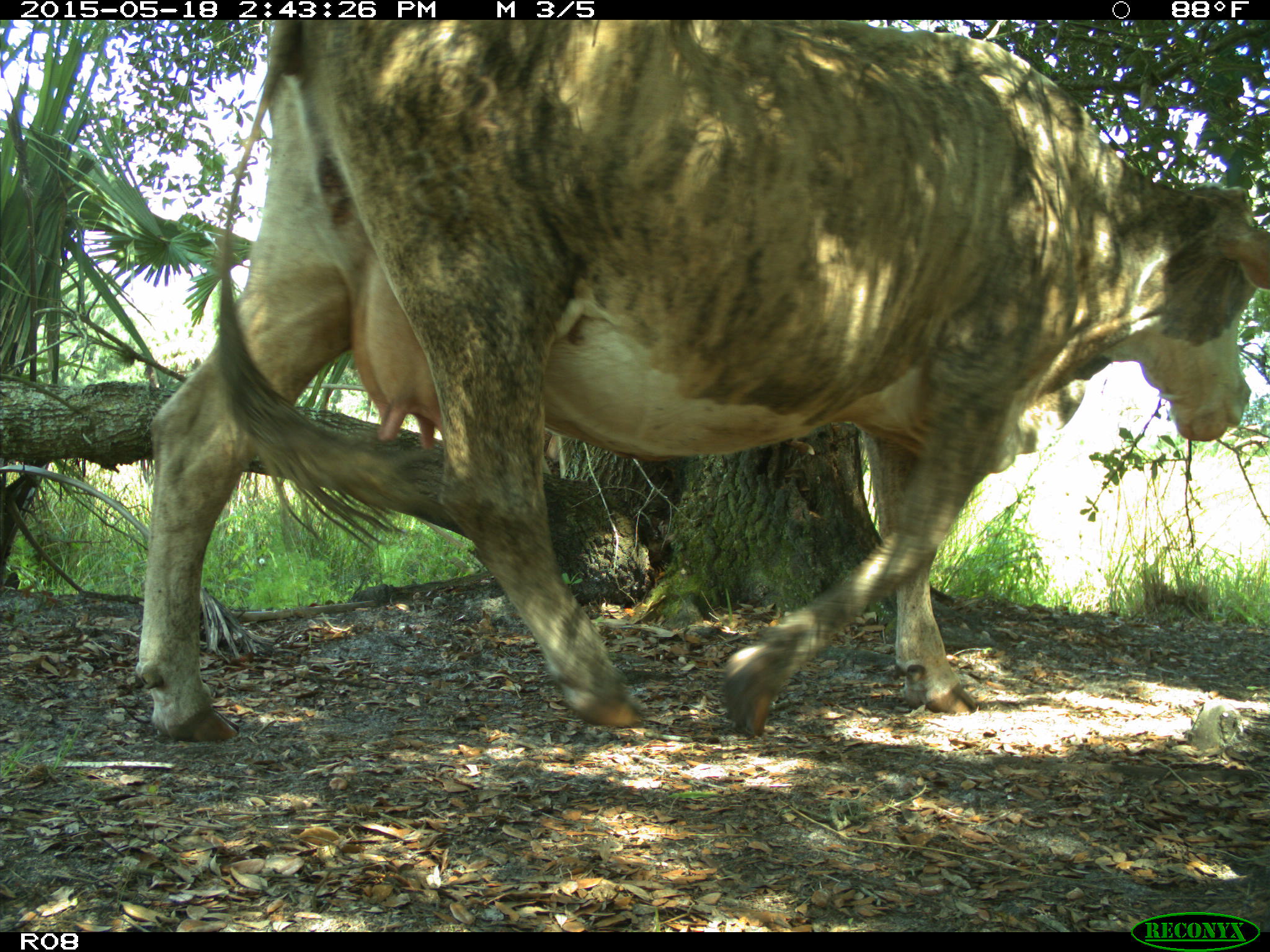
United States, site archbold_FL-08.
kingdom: Animalia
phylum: Chordata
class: Mammalia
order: Artiodactyla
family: Bovidae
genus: Bos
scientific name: Bos taurus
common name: domestic cow